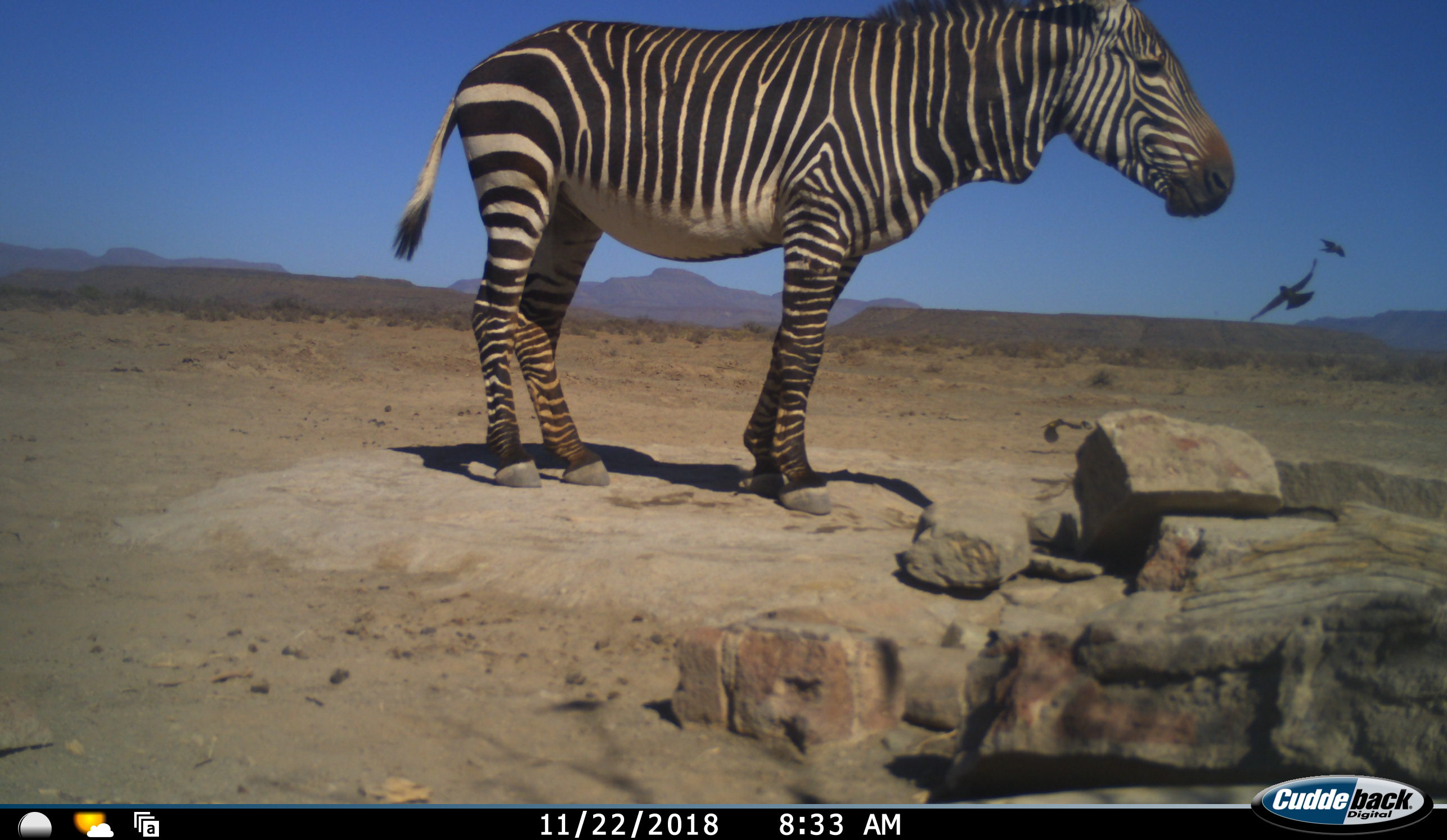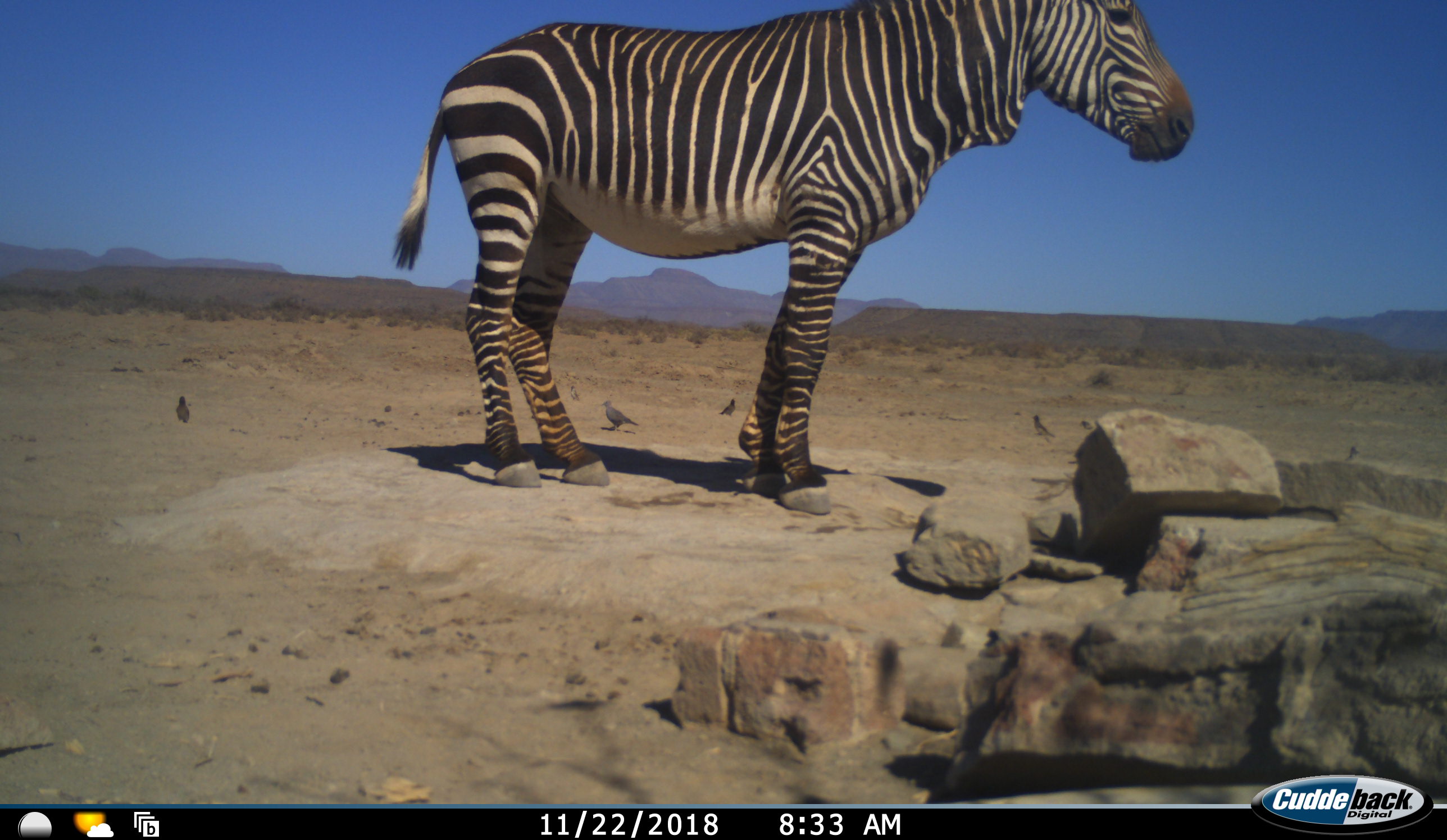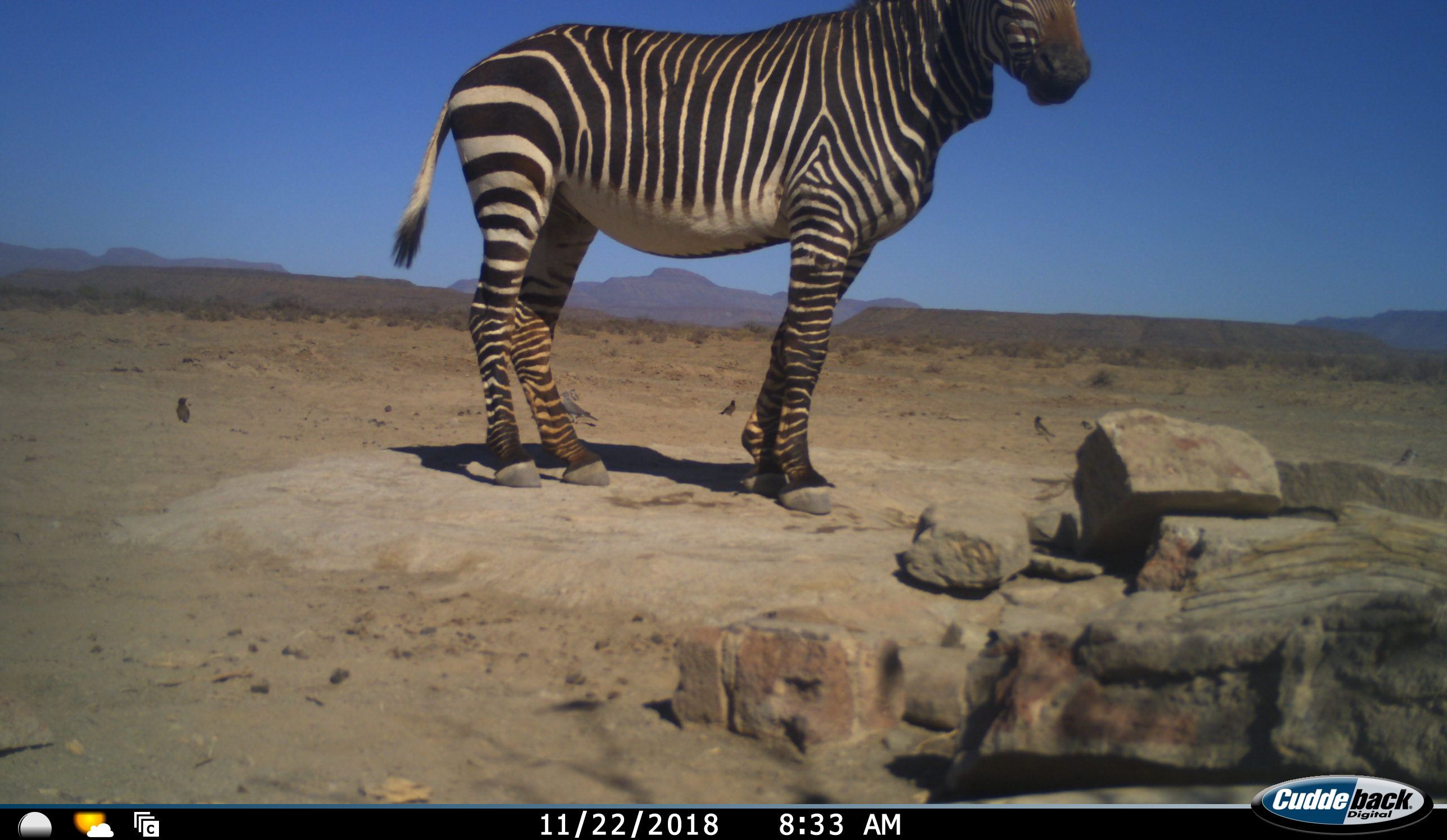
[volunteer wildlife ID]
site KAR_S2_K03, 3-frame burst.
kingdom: Animalia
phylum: Chordata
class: Aves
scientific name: Aves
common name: bird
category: birdother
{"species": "birdother (bird) (Aves)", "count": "5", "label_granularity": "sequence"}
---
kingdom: Animalia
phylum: Chordata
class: Mammalia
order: Perissodactyla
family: Equidae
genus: Equus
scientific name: Equus zebra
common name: mountain zebra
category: zebramountain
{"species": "zebramountain (mountain zebra) (Equus zebra)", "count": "1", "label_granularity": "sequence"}